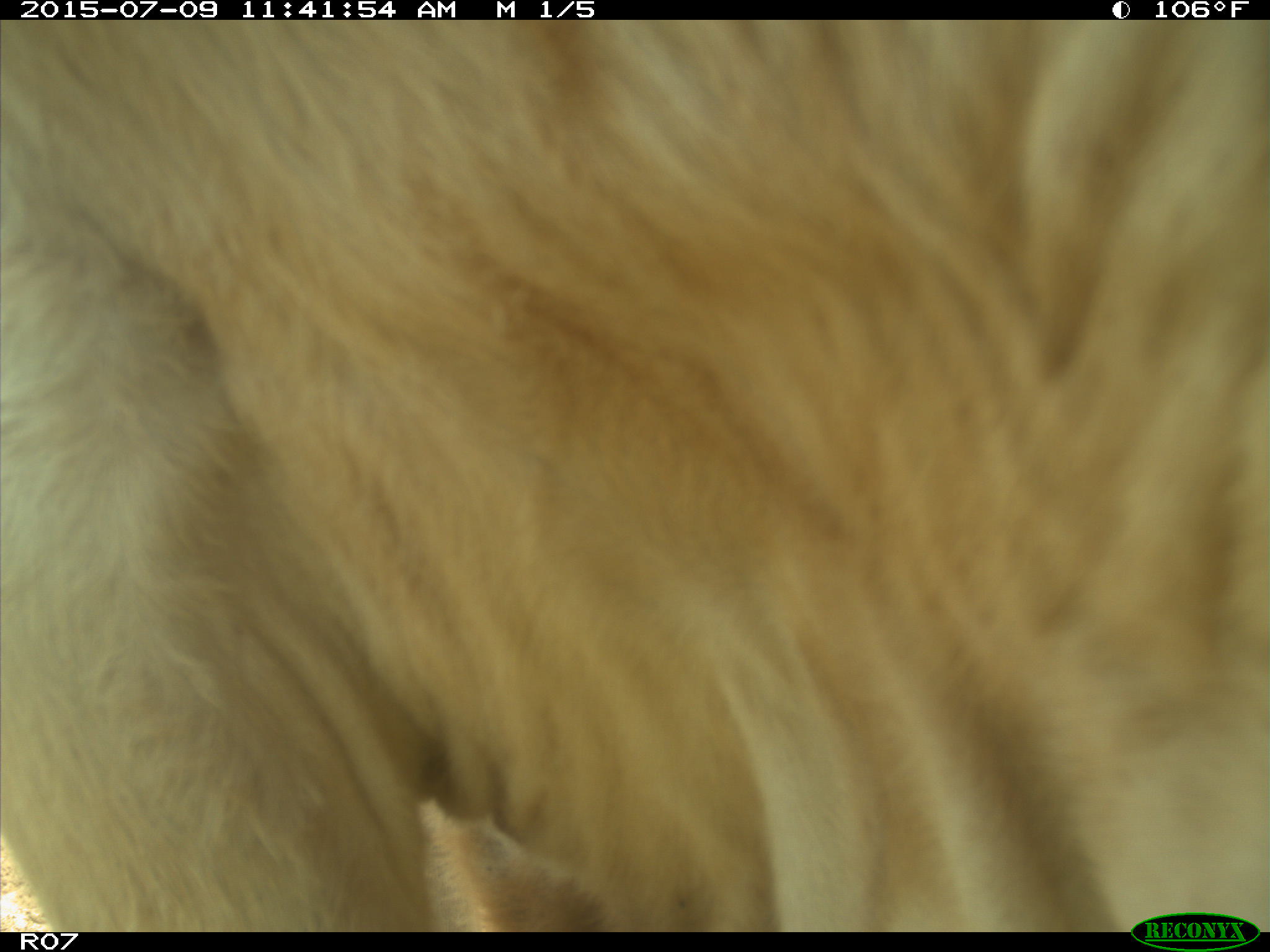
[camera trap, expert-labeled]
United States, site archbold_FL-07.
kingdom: Animalia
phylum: Chordata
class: Mammalia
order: Artiodactyla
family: Bovidae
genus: Bos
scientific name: Bos taurus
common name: domestic cow